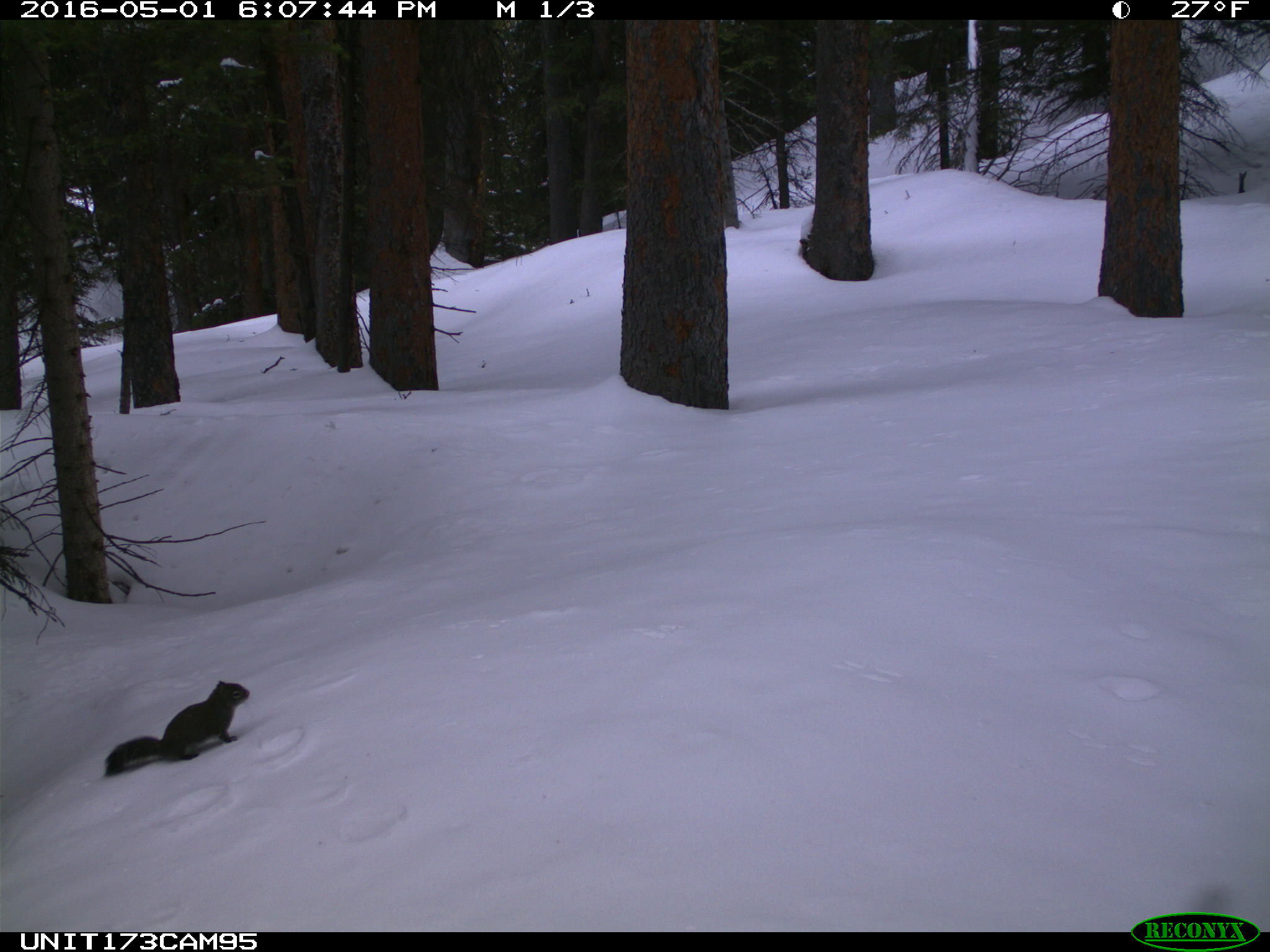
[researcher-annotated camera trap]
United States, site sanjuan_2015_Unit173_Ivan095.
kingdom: Animalia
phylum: Chordata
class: Mammalia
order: Rodentia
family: Sciuridae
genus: Tamiasciurus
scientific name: Tamiasciurus hudsonicus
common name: american red squirrel